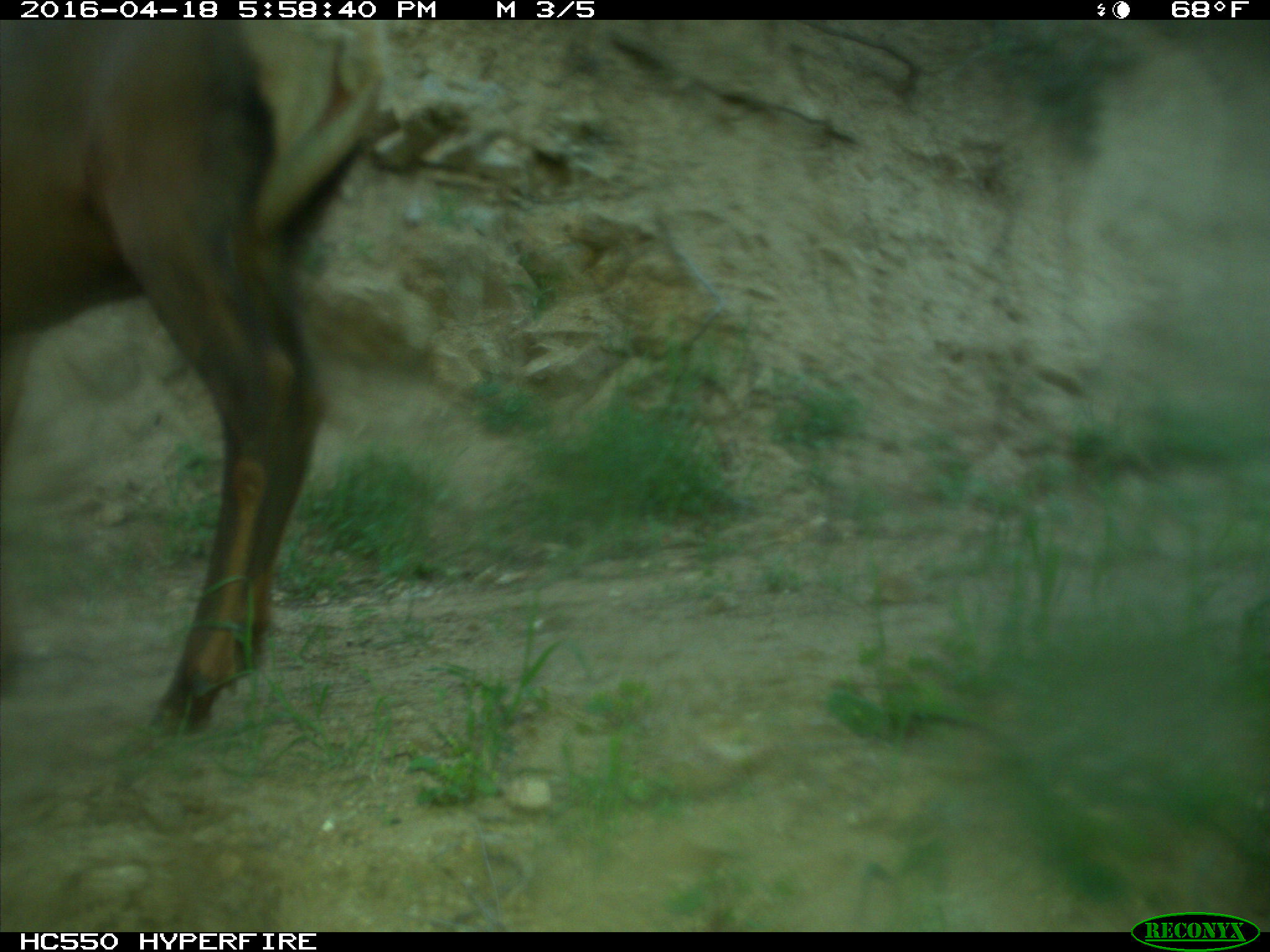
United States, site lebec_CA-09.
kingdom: Animalia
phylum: Chordata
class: Mammalia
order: Artiodactyla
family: Cervidae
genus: Cervus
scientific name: Cervus canadensis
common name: elk